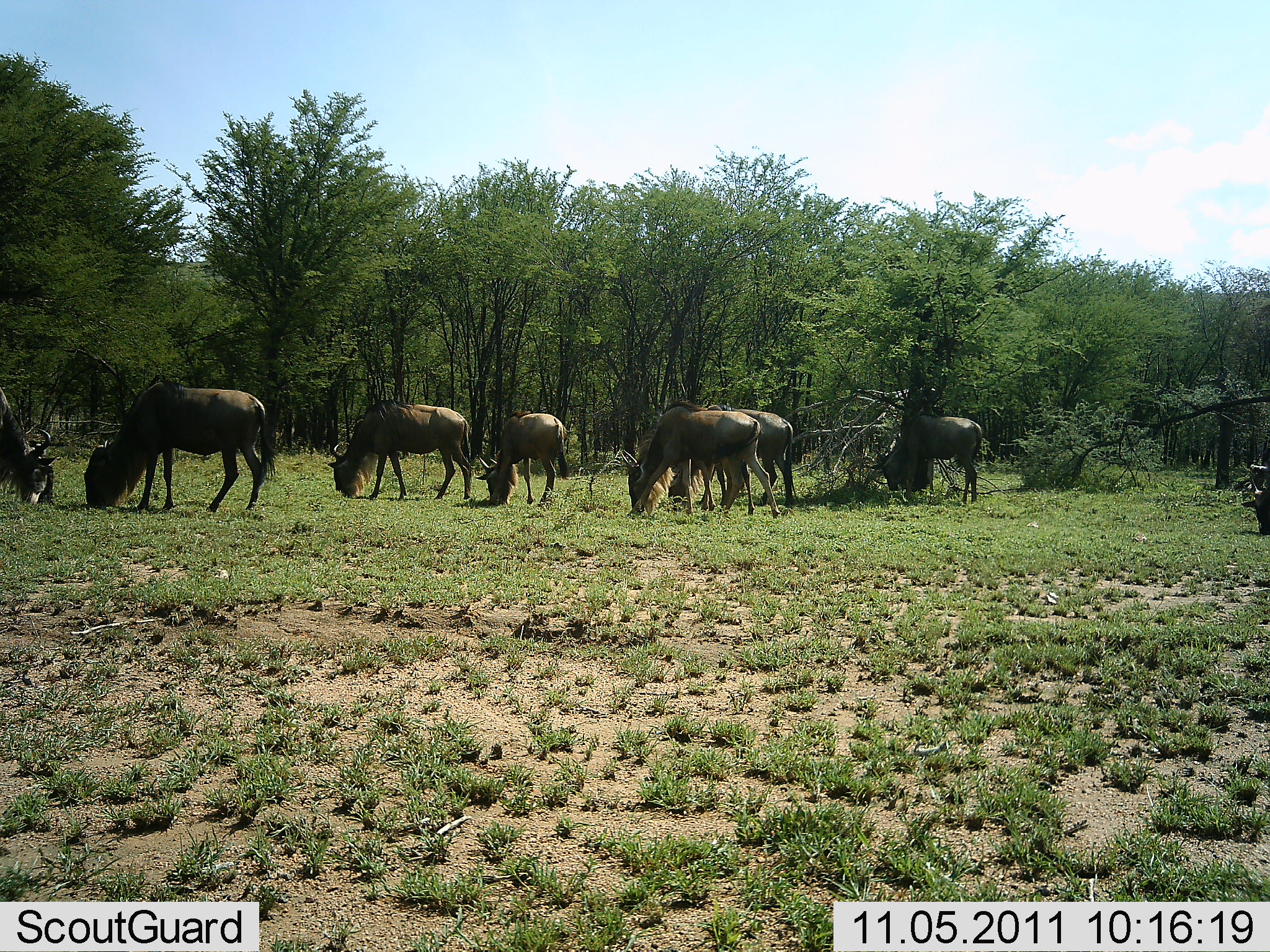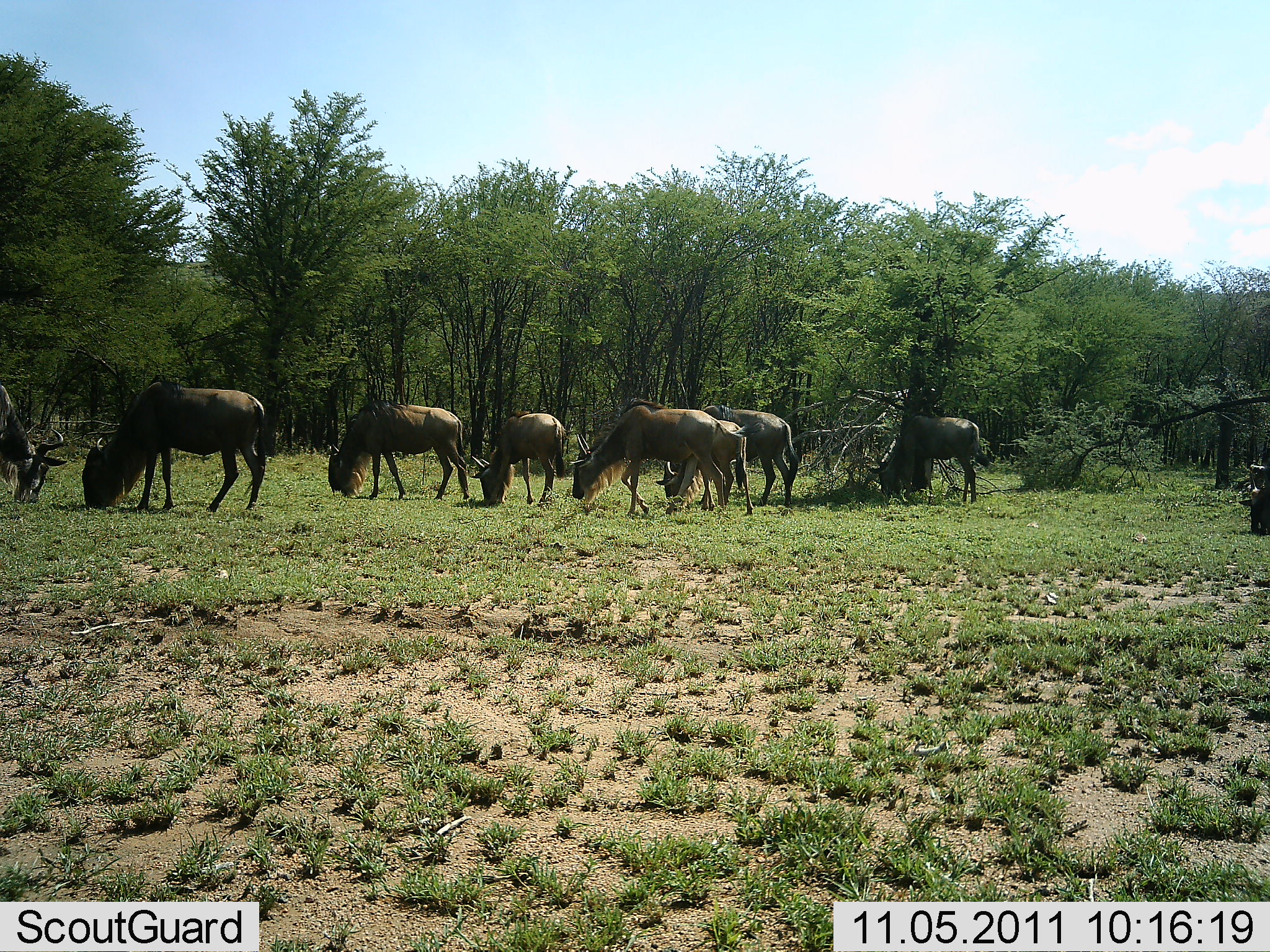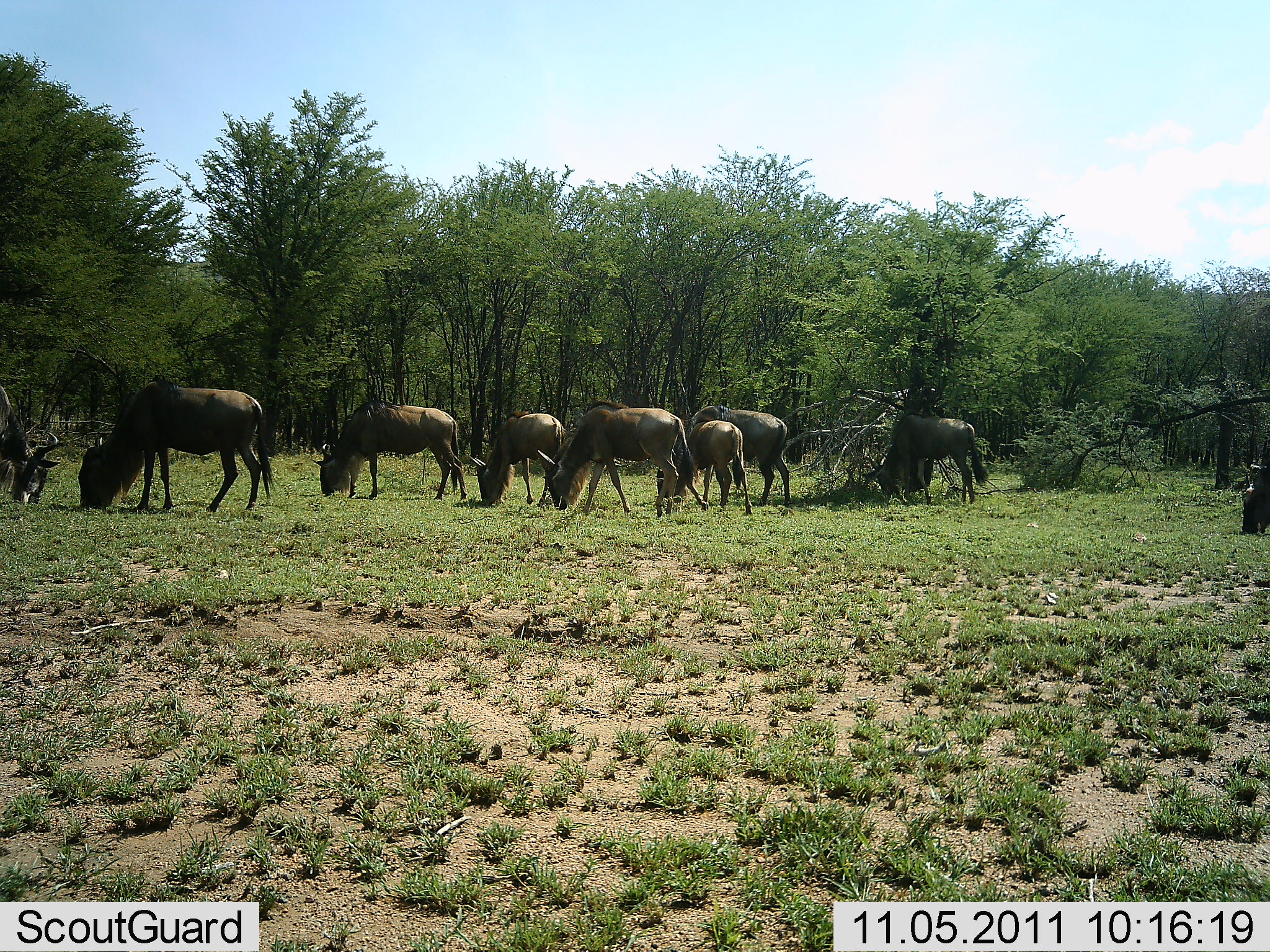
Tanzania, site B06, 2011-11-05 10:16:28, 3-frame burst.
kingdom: Animalia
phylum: Chordata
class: Mammalia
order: Artiodactyla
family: Bovidae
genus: Connochaetes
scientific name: Connochaetes taurinus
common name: blue wildebeest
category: wildebeest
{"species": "wildebeest (blue wildebeest) (Connochaetes taurinus)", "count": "8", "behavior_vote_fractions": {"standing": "17%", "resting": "0%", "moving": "33%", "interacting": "8%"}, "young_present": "8%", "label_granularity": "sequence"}